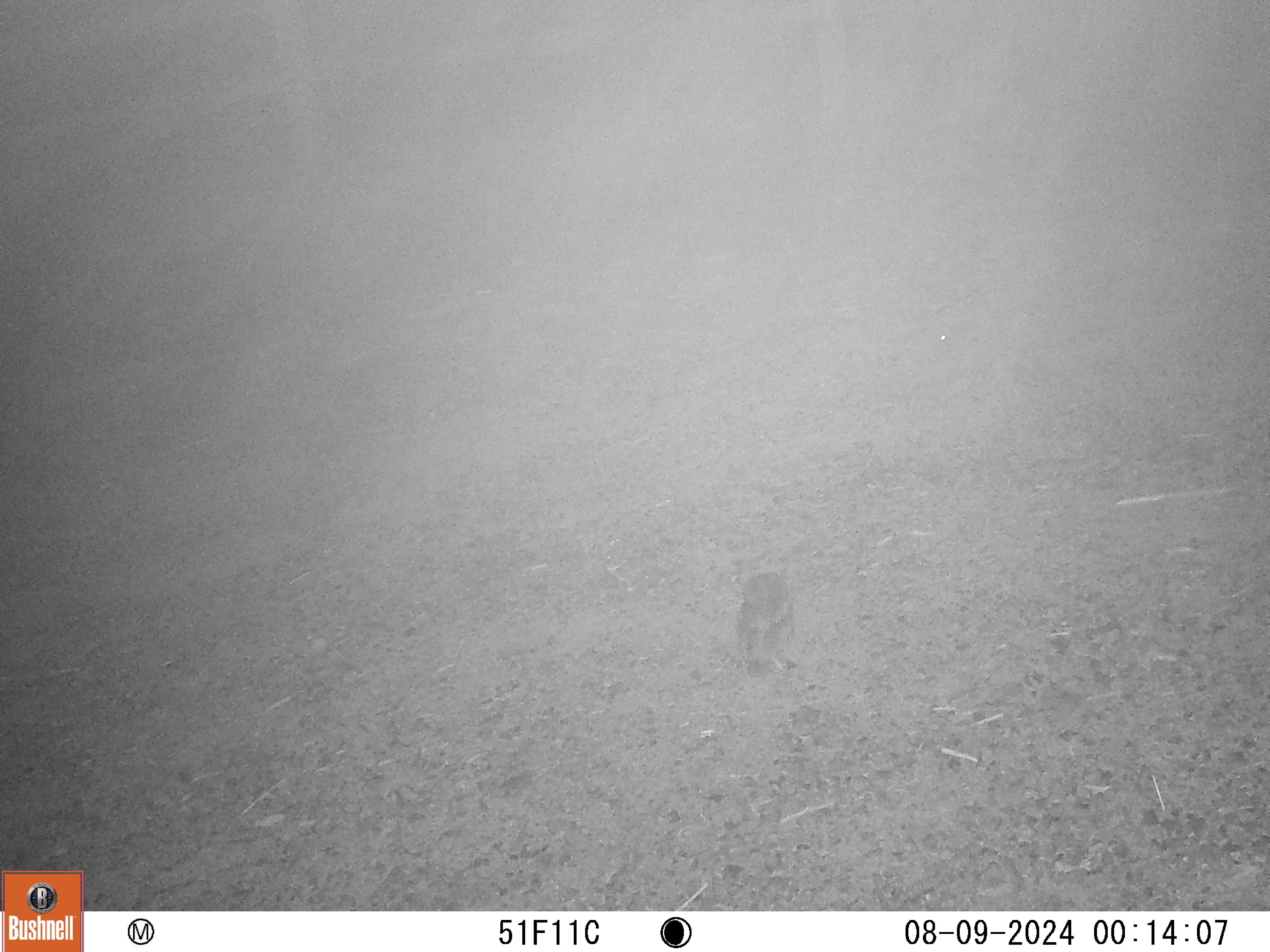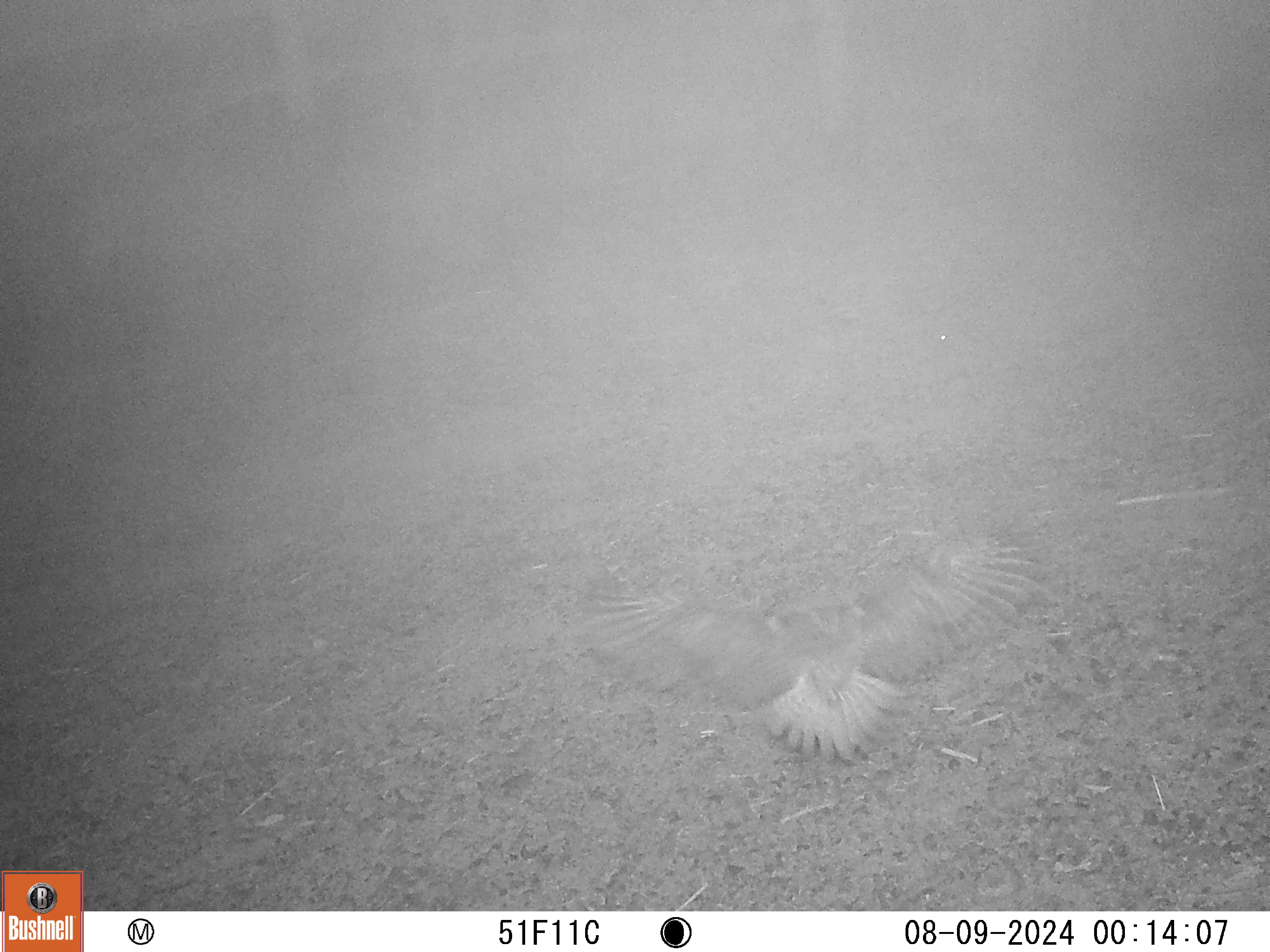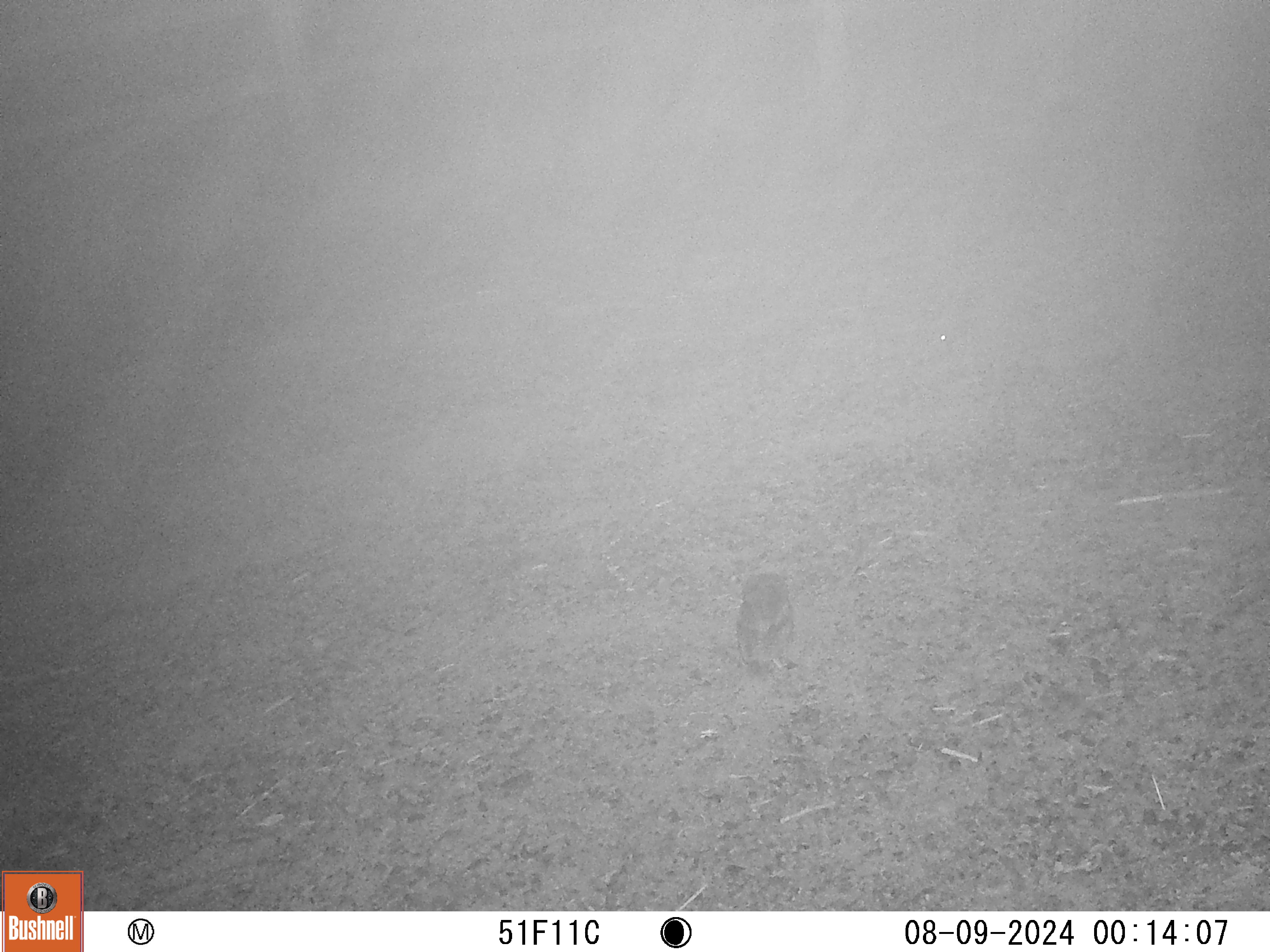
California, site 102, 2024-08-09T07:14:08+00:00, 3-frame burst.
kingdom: Animalia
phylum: Chordata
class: Aves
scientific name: Aves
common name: bird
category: unknown bird